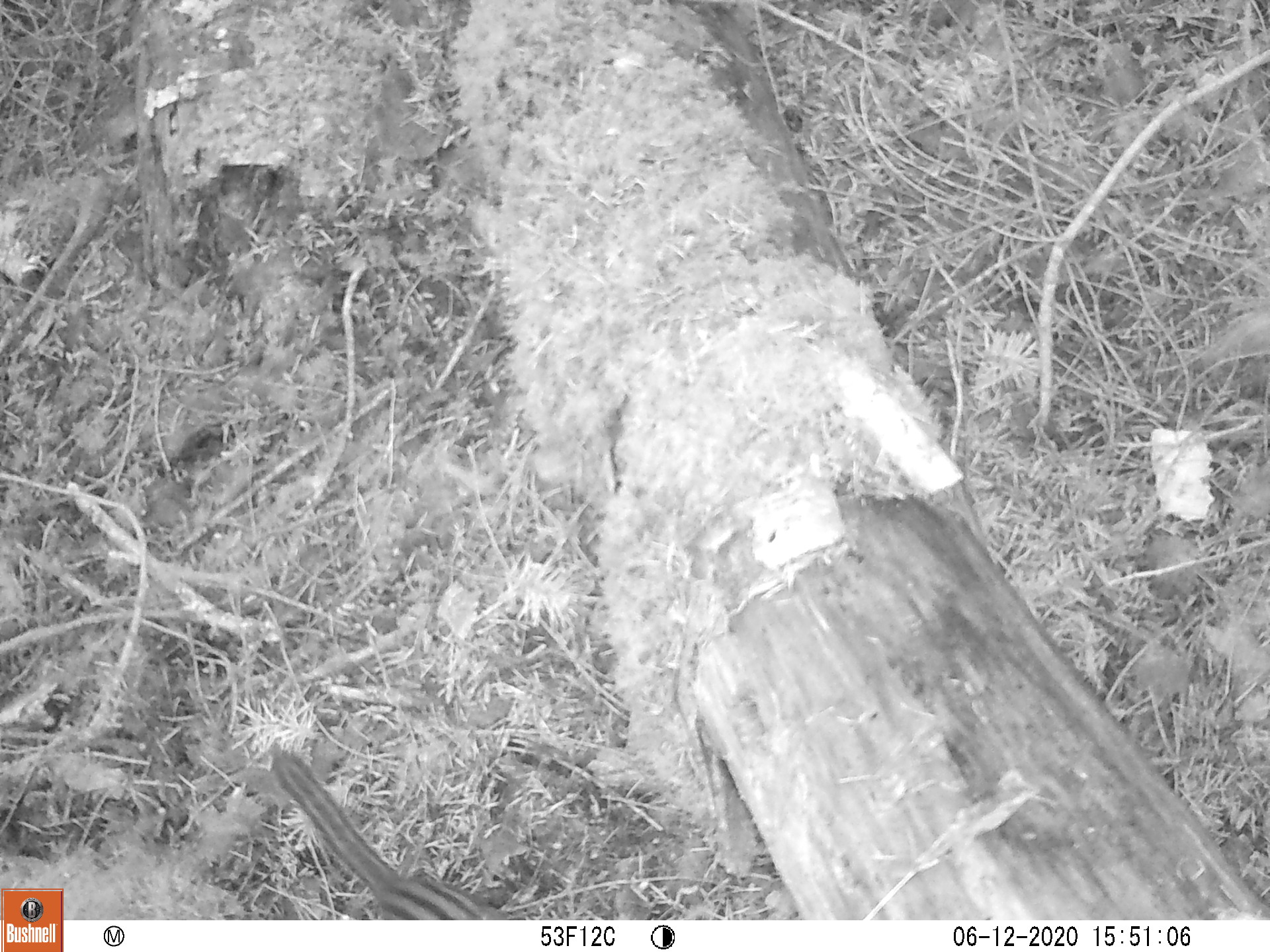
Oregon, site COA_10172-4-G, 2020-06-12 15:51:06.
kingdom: Animalia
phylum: Chordata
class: Mammalia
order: Rodentia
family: Sciuridae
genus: Neotamias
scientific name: Neotamias townsendii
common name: townsend's chipmunk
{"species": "townsend's chipmunk (Neotamias townsendii)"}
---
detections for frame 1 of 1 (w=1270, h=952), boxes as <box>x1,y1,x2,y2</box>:
townsend's chipmunk: <box>258,745,492,911</box>